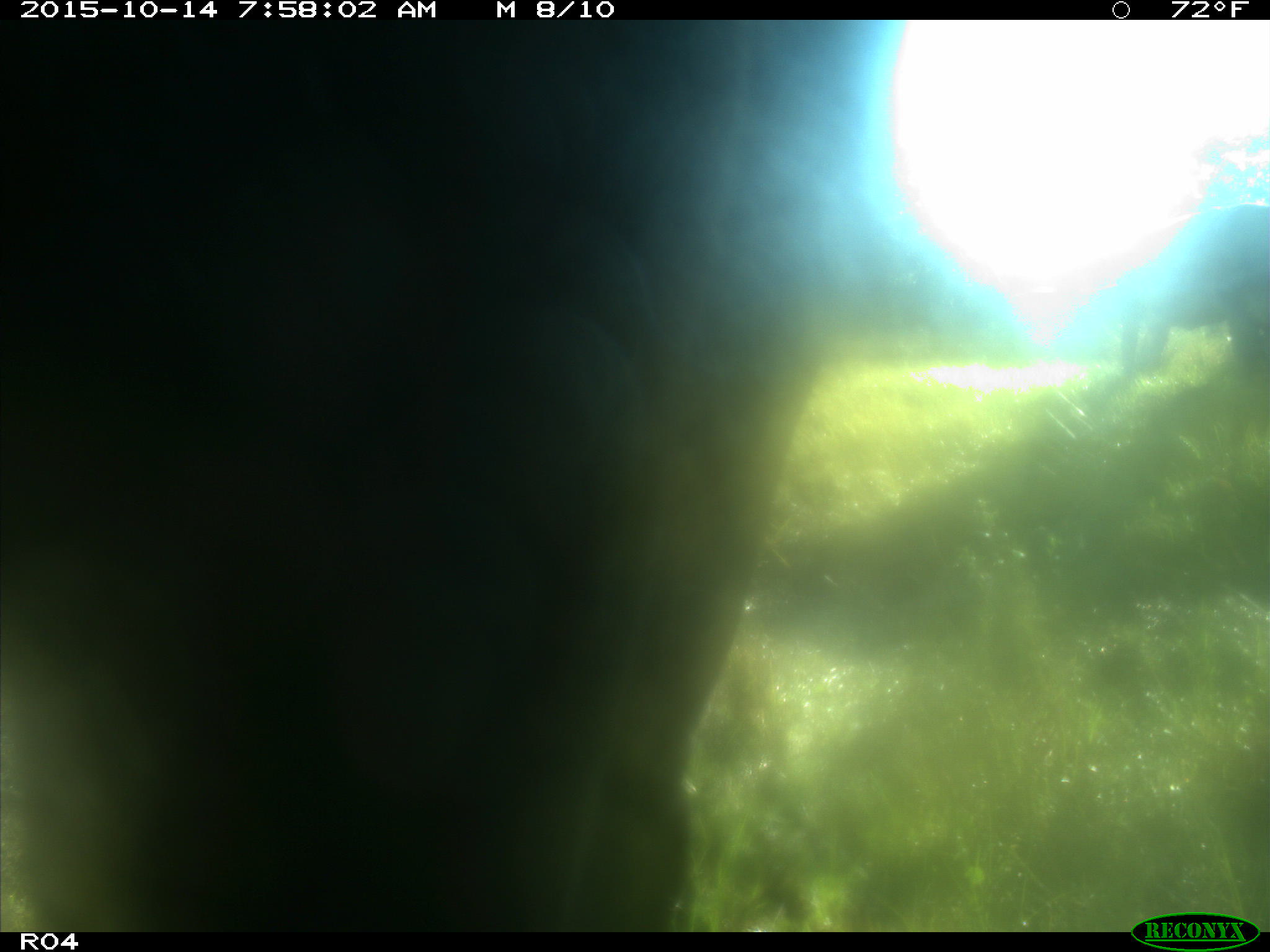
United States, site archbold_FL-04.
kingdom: Animalia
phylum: Chordata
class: Mammalia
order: Artiodactyla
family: Bovidae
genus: Bos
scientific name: Bos taurus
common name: domestic cow